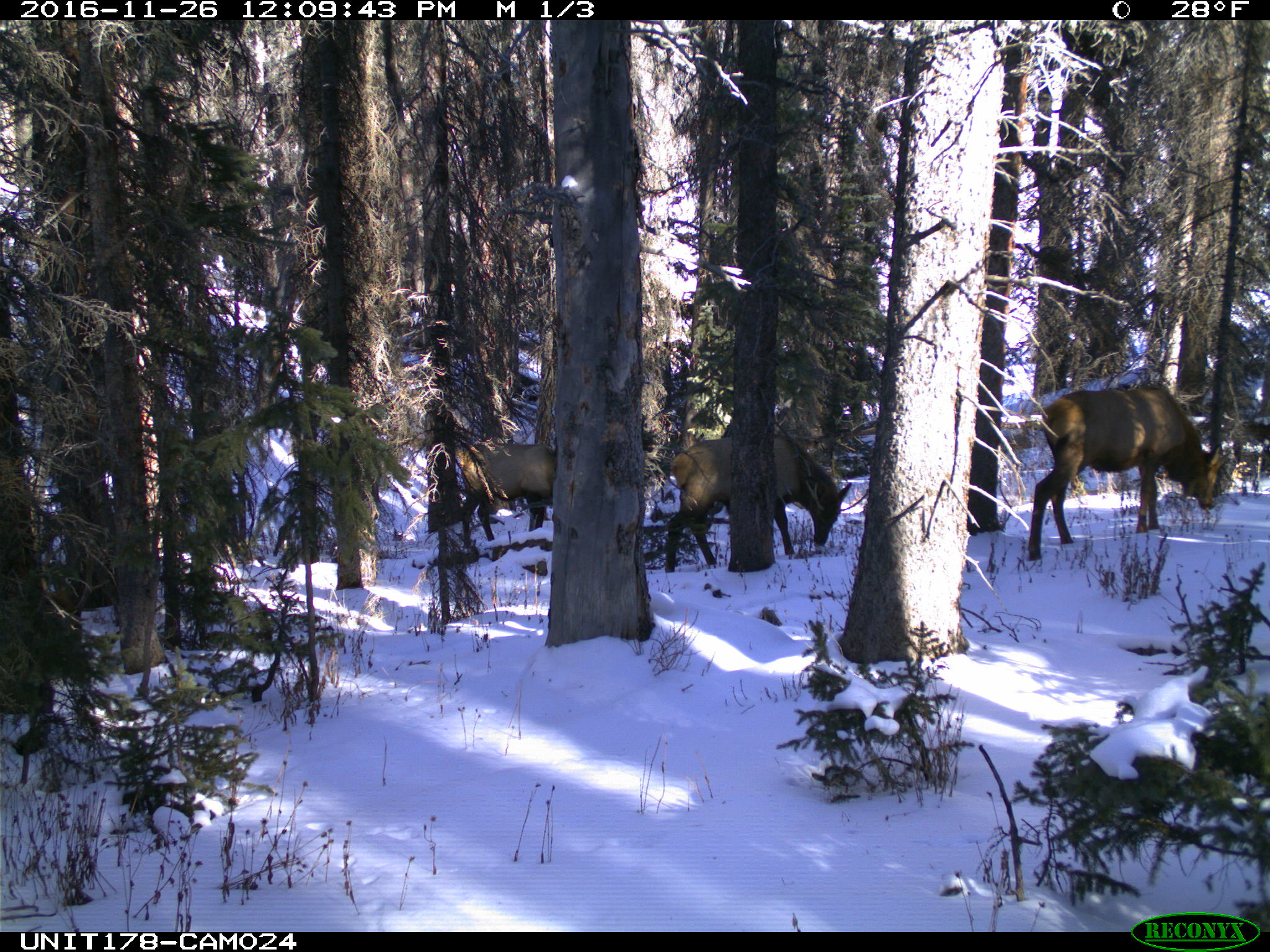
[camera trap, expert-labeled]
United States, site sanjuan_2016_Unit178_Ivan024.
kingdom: Animalia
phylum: Chordata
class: Mammalia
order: Artiodactyla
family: Cervidae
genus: Cervus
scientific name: Cervus elaphus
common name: red deer